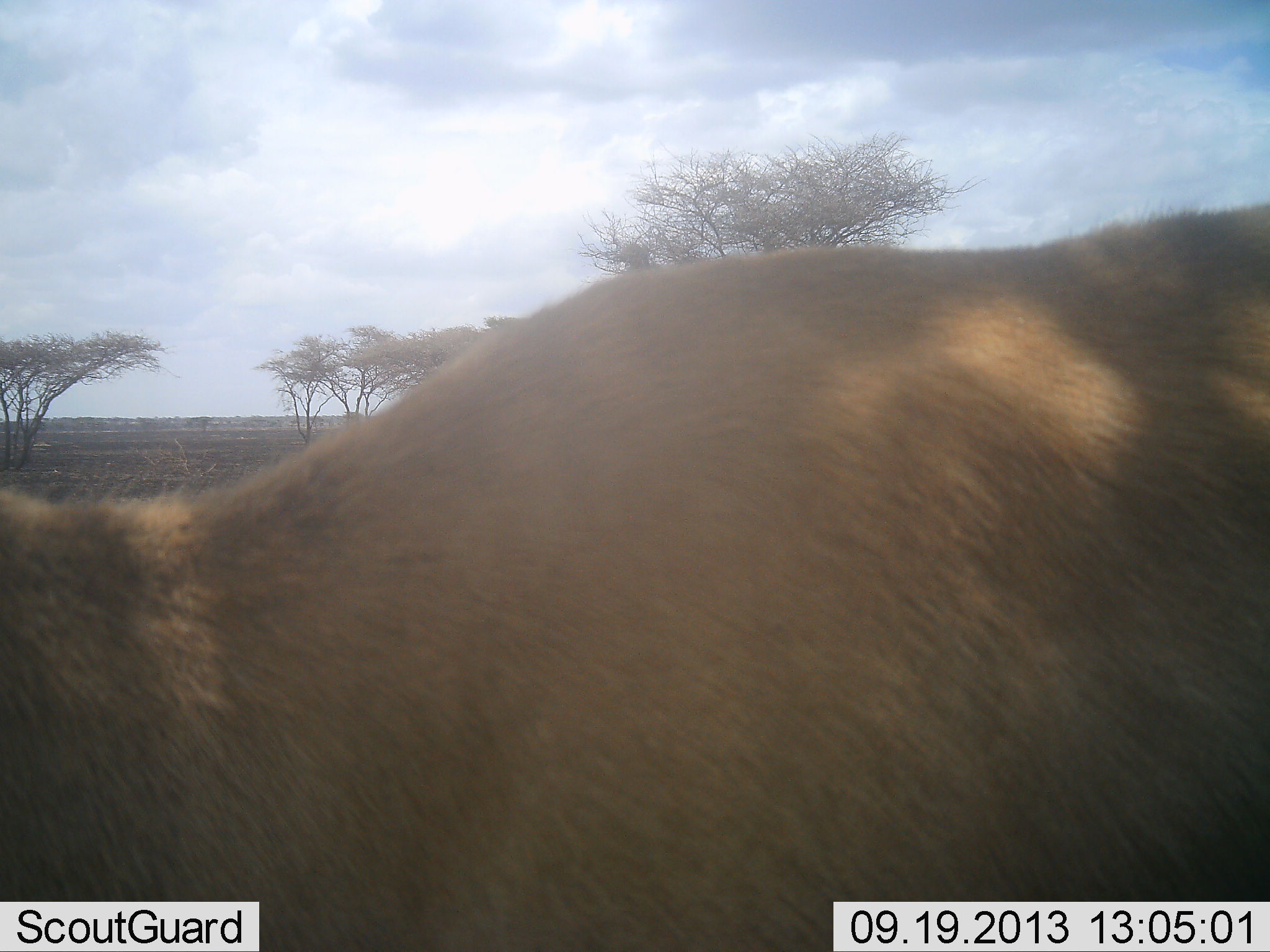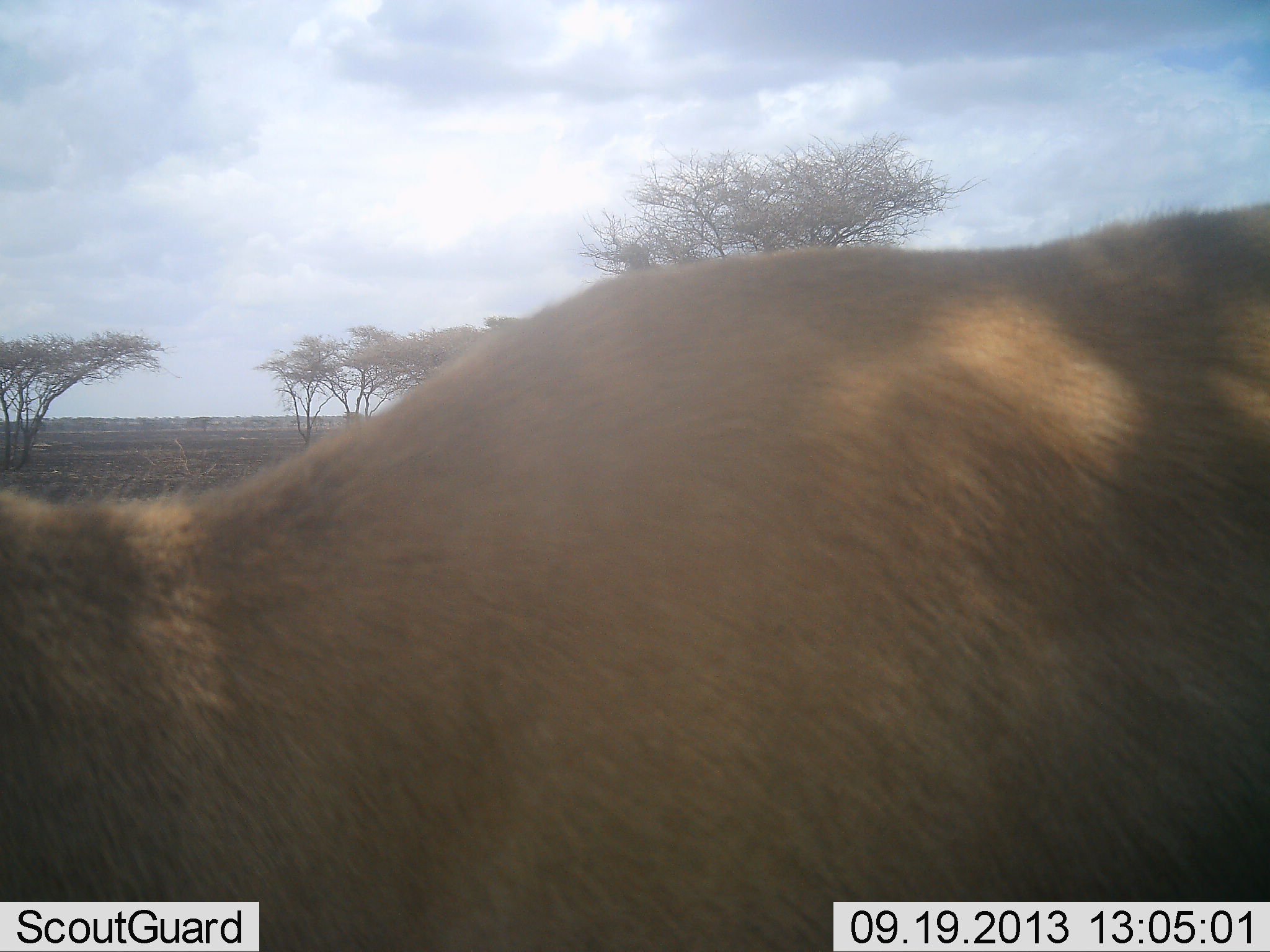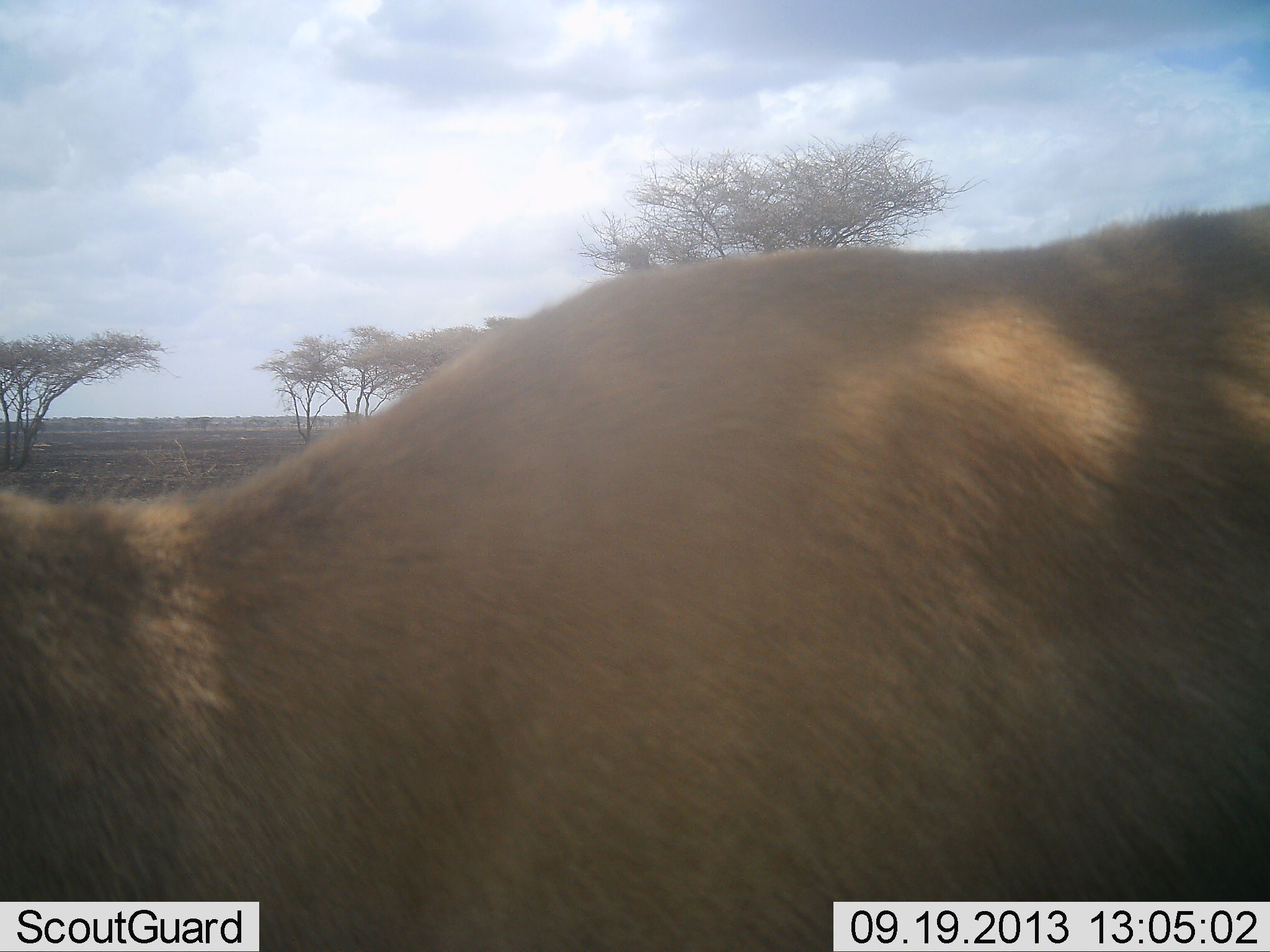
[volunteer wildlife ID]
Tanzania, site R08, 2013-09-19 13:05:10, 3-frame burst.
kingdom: Animalia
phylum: Chordata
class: Mammalia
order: Artiodactyla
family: Bovidae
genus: Alcelaphus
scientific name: Alcelaphus buselaphus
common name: hartebeest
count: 1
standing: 100%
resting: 0%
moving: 0%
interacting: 0%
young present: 0%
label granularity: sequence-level